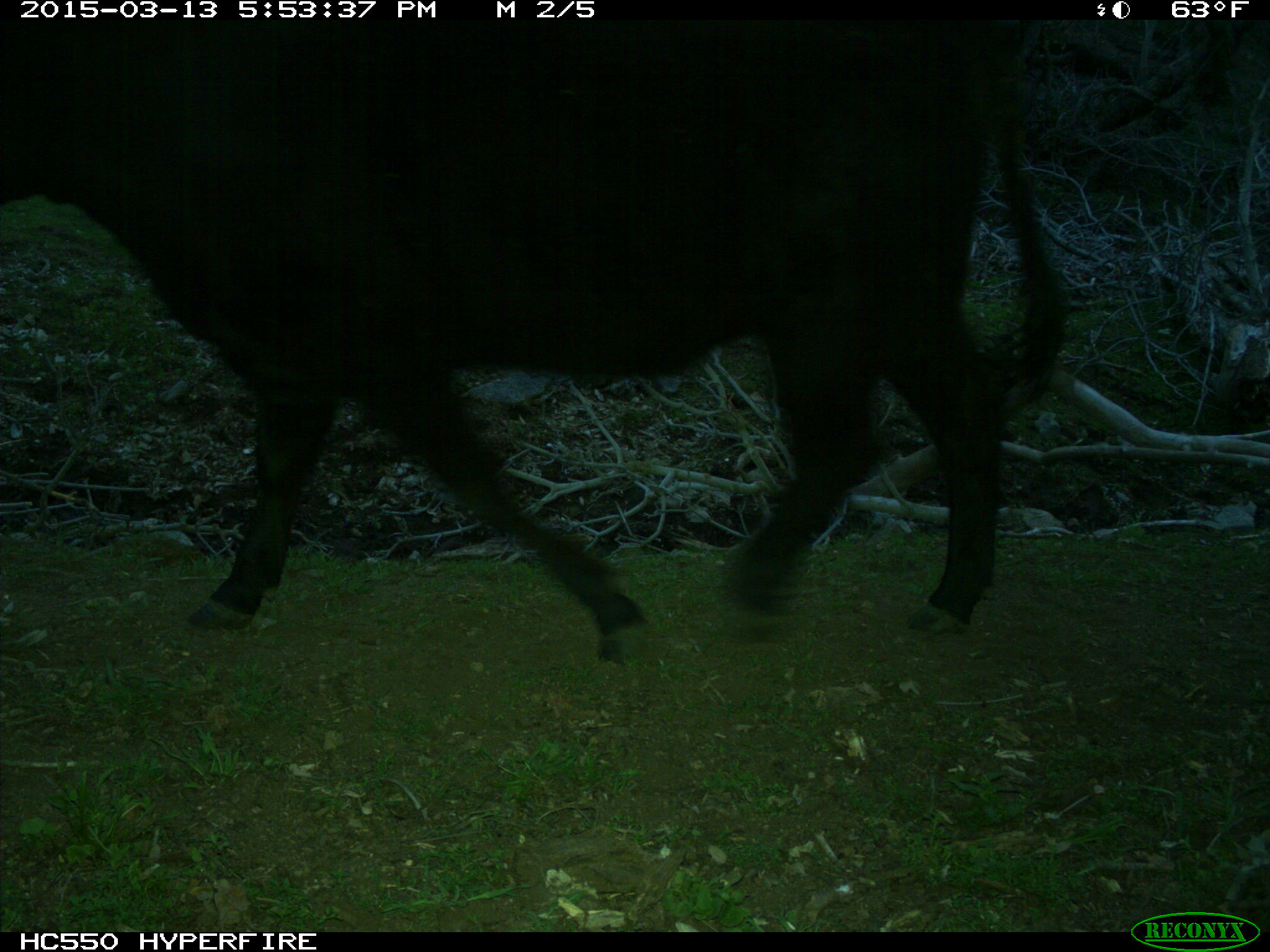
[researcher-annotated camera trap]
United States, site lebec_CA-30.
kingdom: Animalia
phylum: Chordata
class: Mammalia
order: Artiodactyla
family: Bovidae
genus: Bos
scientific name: Bos taurus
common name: domestic cow